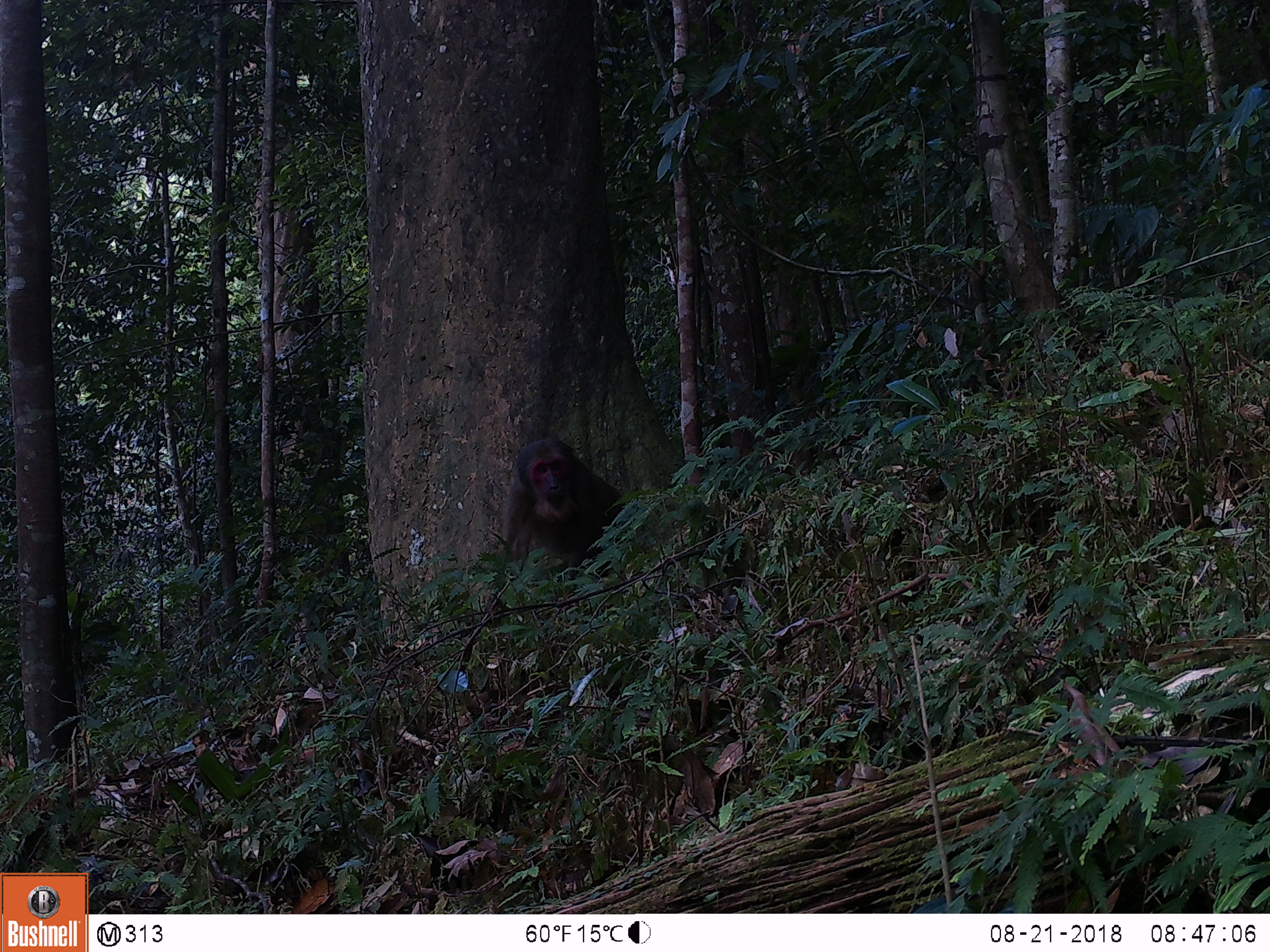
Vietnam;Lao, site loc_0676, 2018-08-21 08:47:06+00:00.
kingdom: Animalia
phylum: Chordata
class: Mammalia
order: Primates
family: Cercopithecidae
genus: Macaca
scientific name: Macaca arctoides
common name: stump-tailed macaque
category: stump tailed macaque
Stump tailed macaque (stump-tailed macaque) (Macaca arctoides). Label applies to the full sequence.